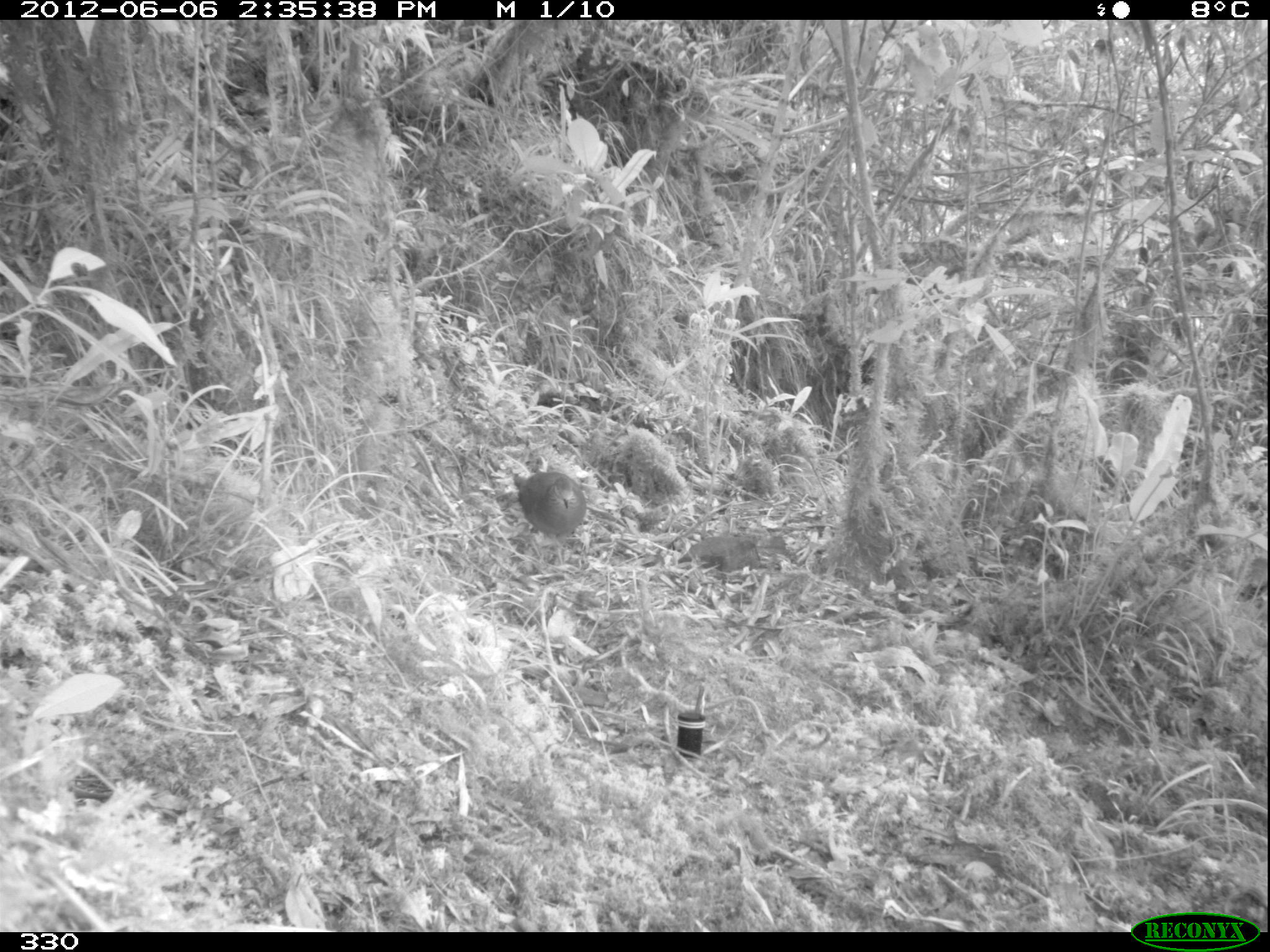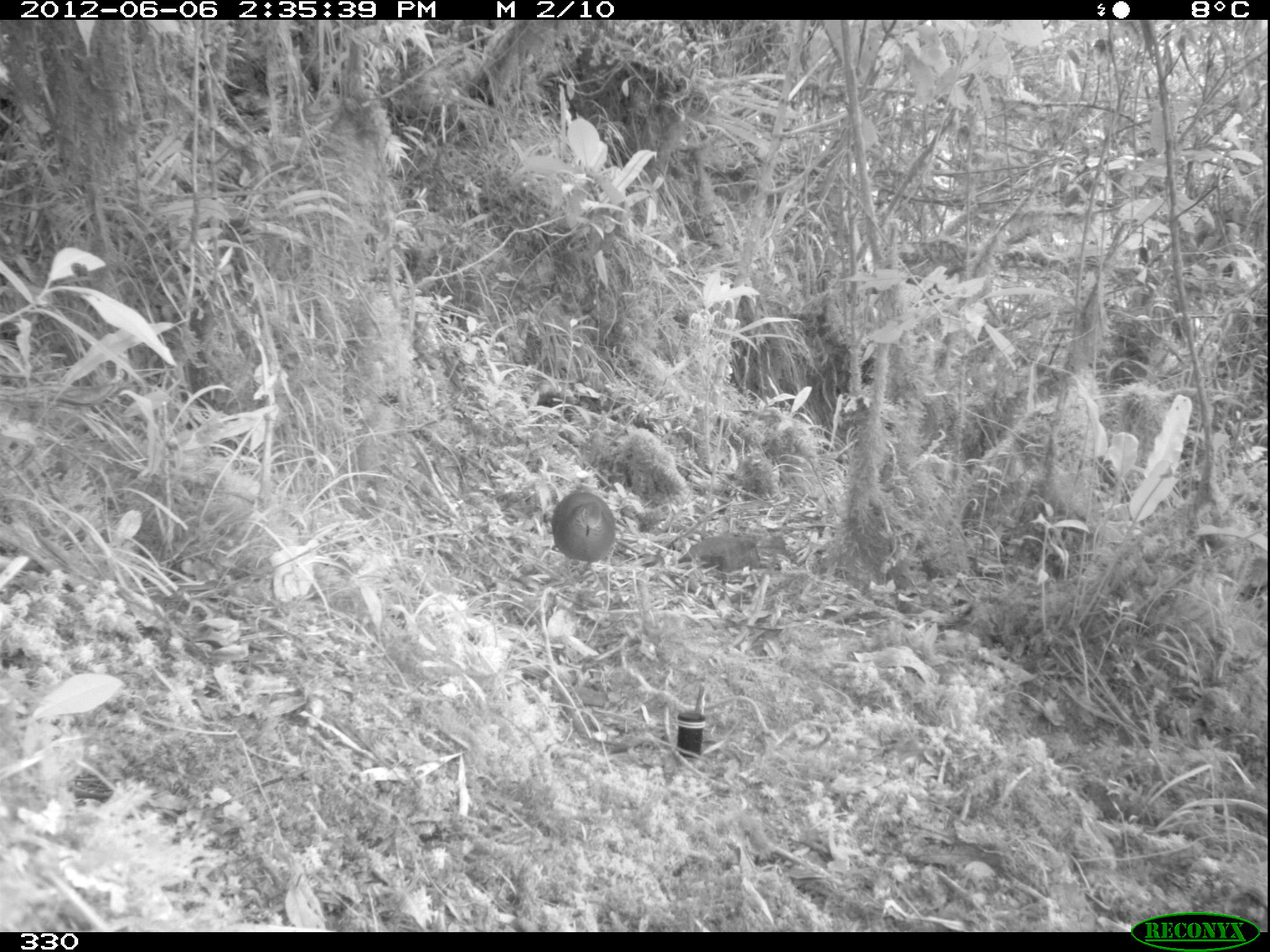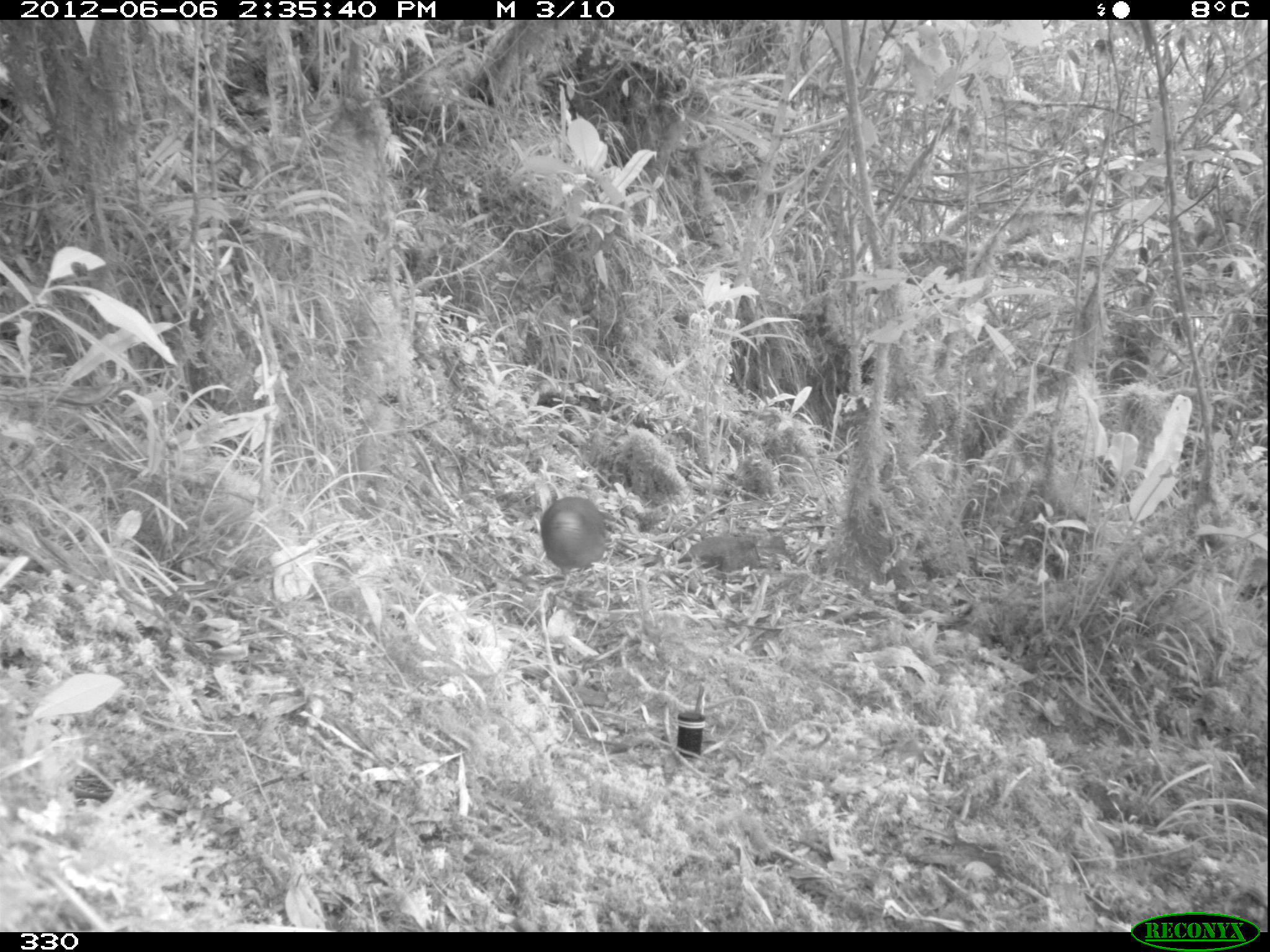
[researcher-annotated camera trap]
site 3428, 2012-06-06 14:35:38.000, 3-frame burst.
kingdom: Animalia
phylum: Chordata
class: Aves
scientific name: Aves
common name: bird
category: unknown bird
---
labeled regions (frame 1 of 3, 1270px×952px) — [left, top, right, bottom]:
unknown bird: [512, 470, 586, 538]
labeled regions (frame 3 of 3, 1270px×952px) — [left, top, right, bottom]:
unknown bird: [539, 497, 606, 589]